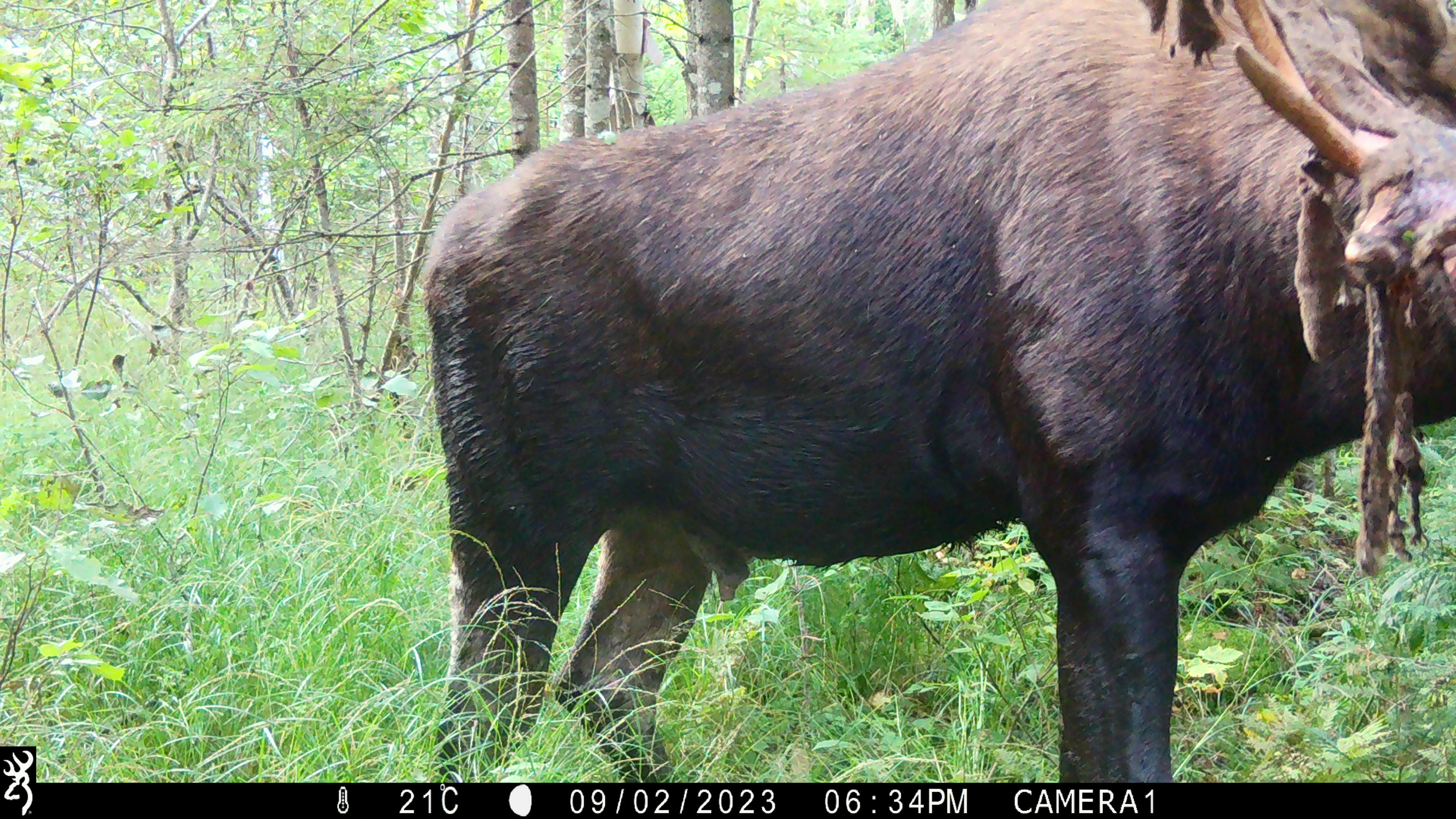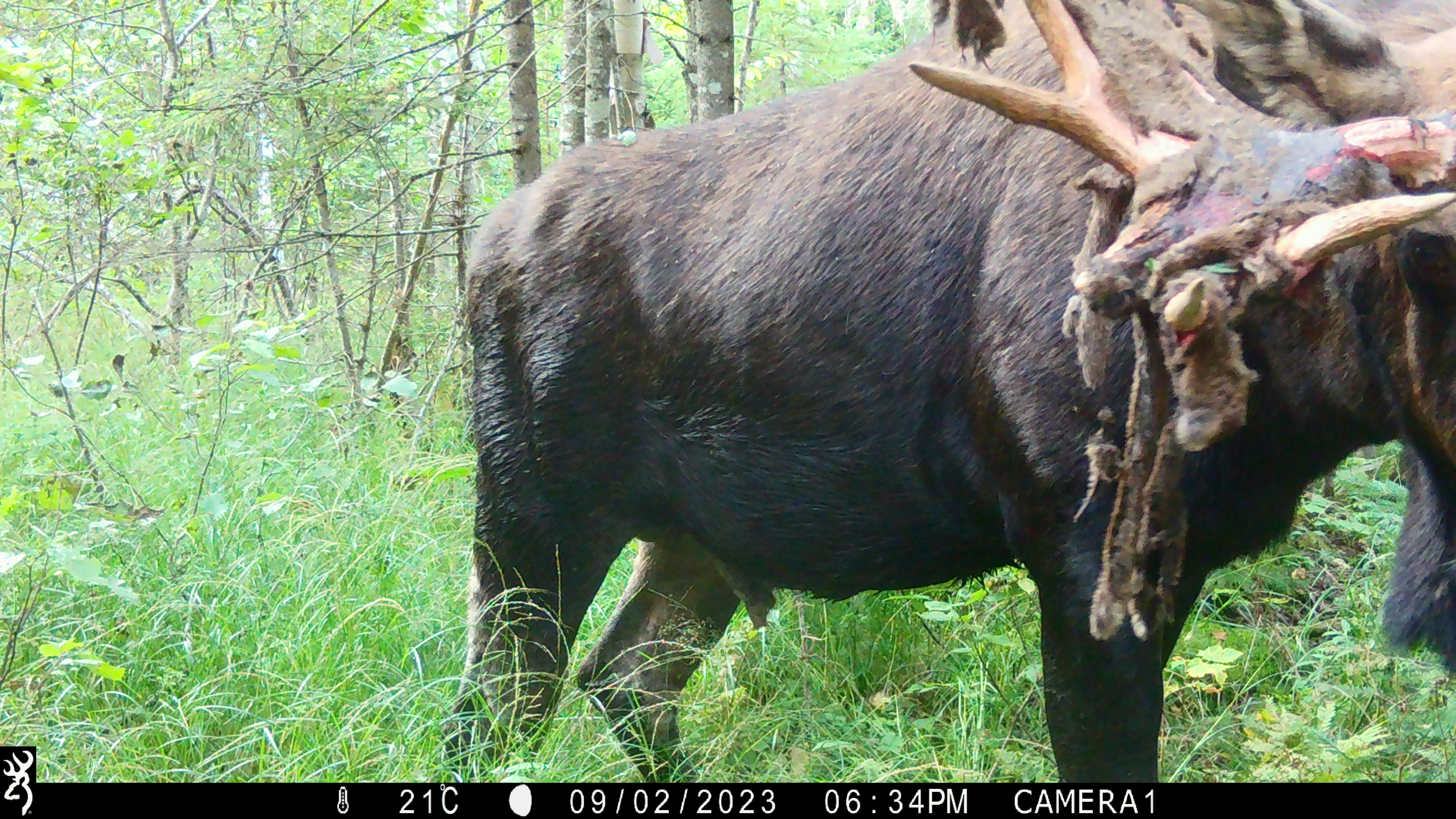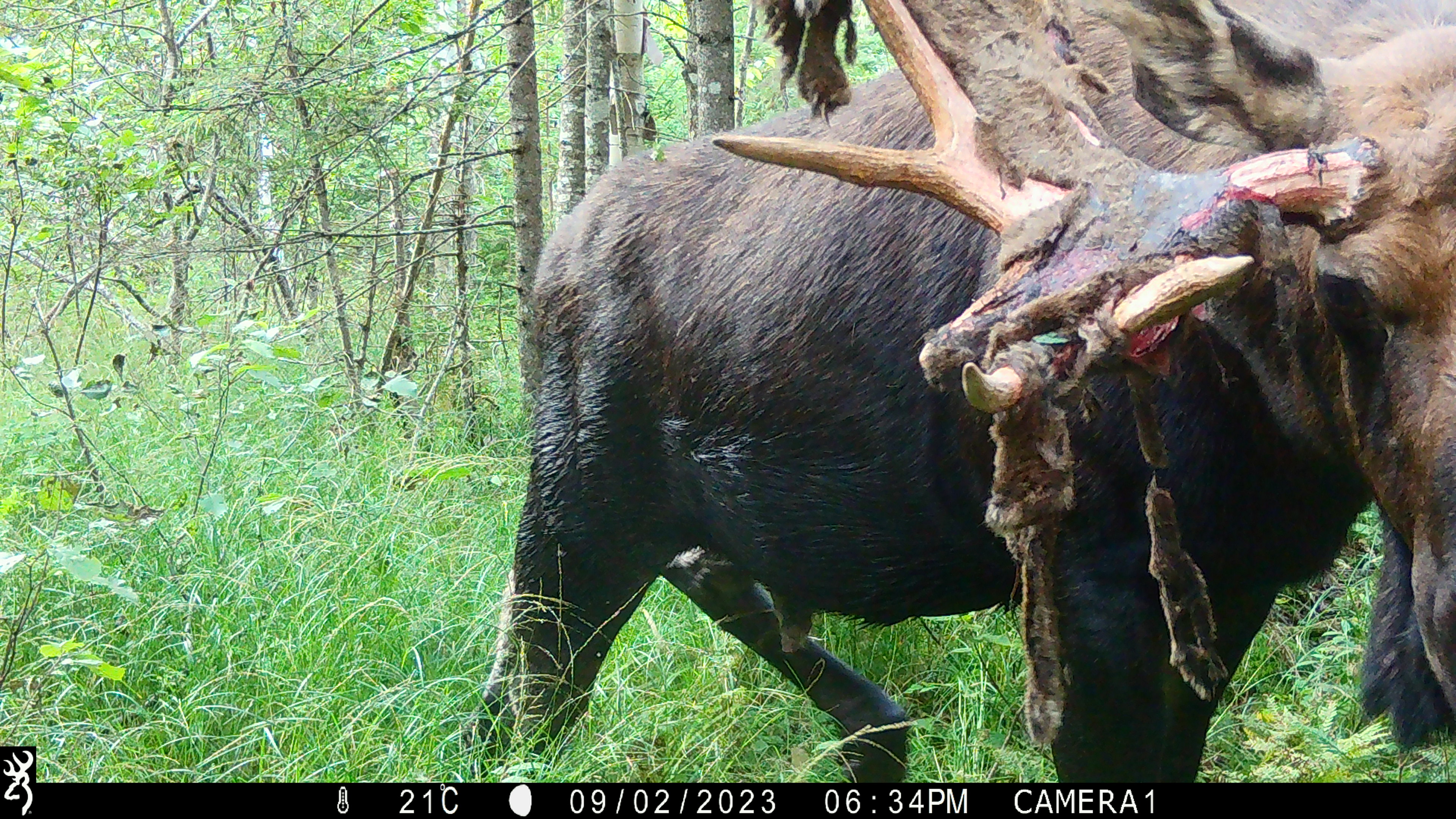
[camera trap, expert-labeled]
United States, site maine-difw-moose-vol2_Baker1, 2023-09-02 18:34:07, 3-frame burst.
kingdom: Animalia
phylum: Chordata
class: Mammalia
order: Artiodactyla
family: Cervidae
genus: Alces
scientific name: Alces alces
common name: moose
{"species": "moose (Alces alces)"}